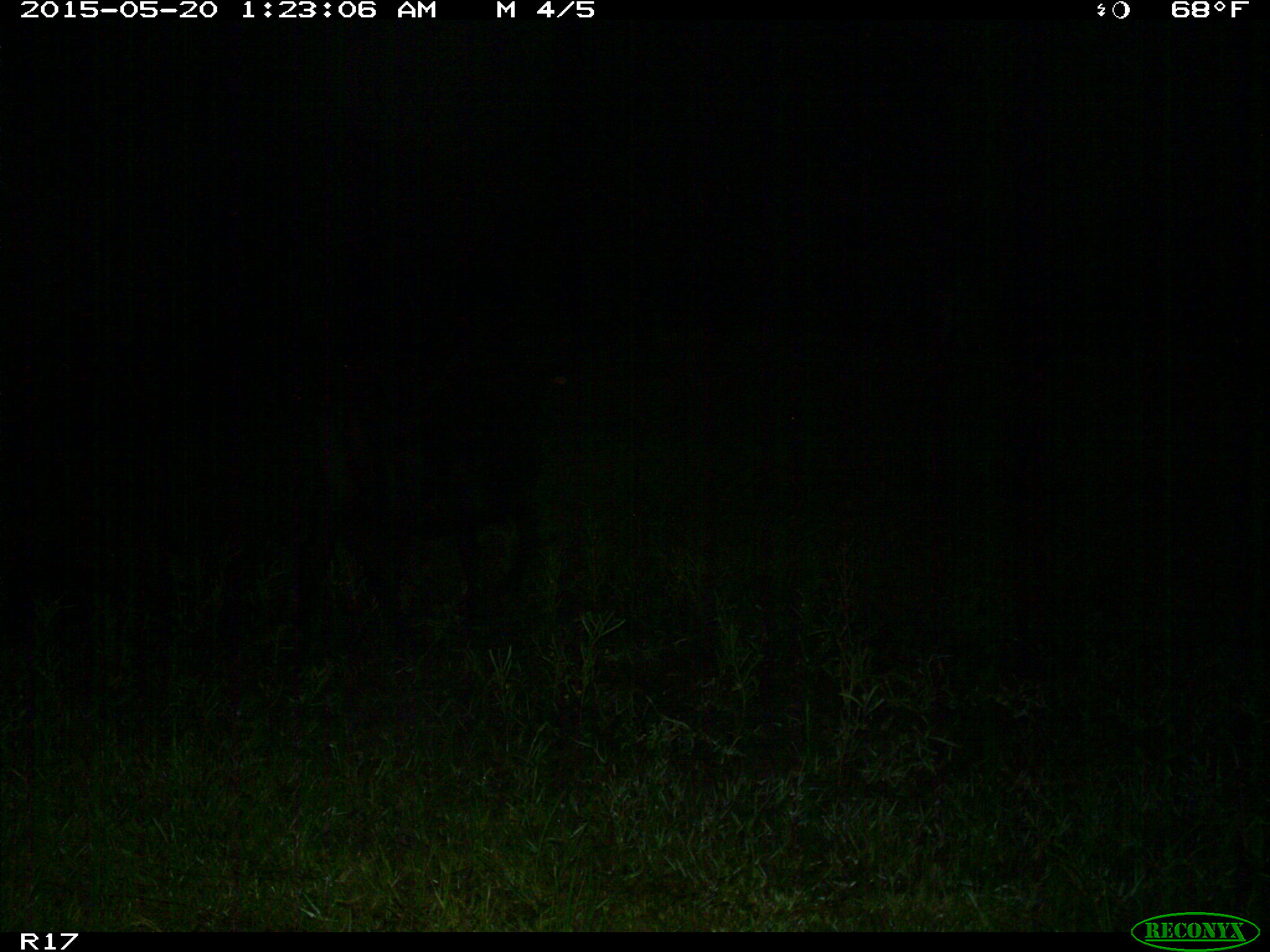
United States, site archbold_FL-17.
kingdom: Animalia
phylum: Chordata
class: Mammalia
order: Artiodactyla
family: Bovidae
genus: Bos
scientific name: Bos taurus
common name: domestic cow